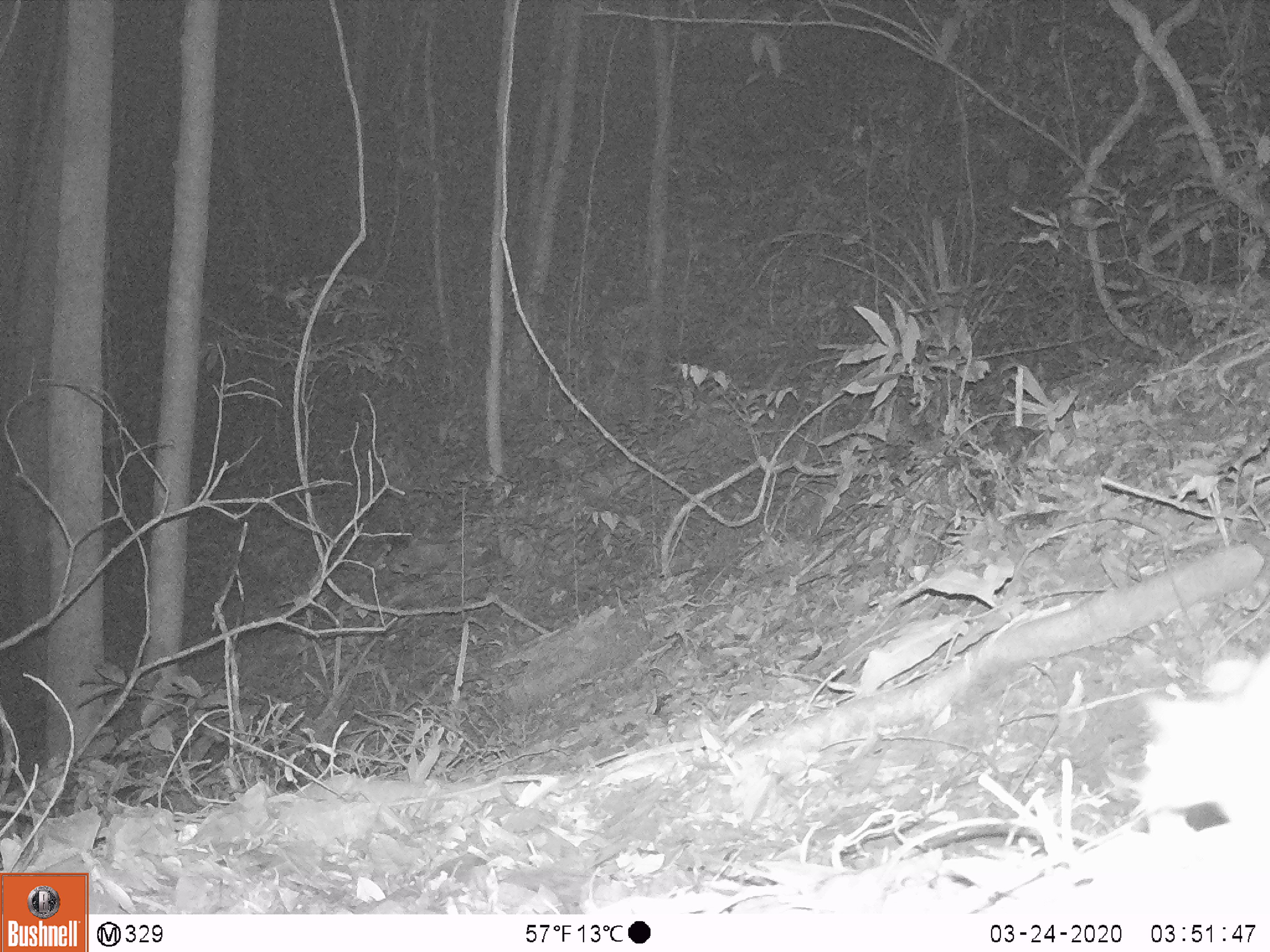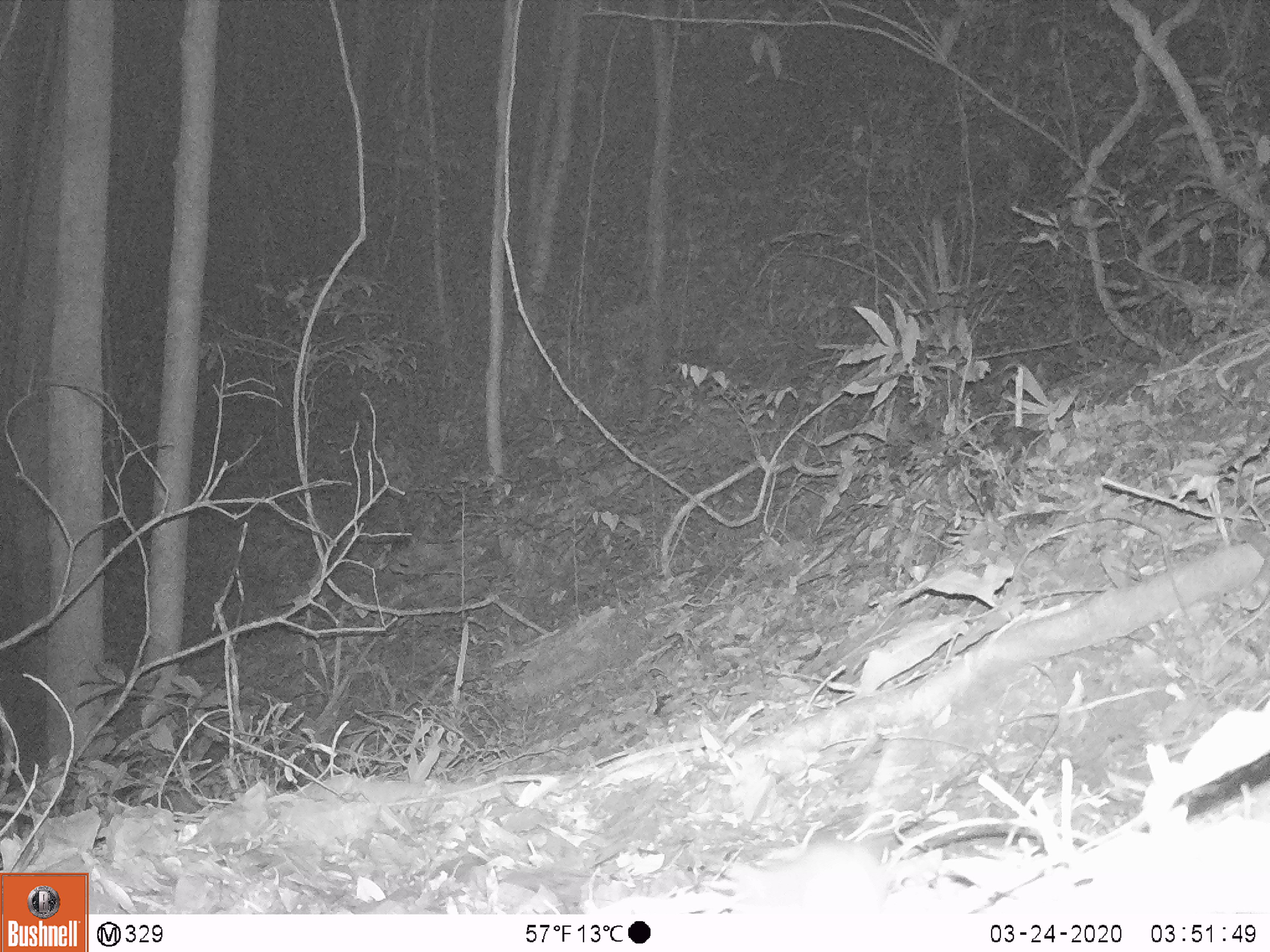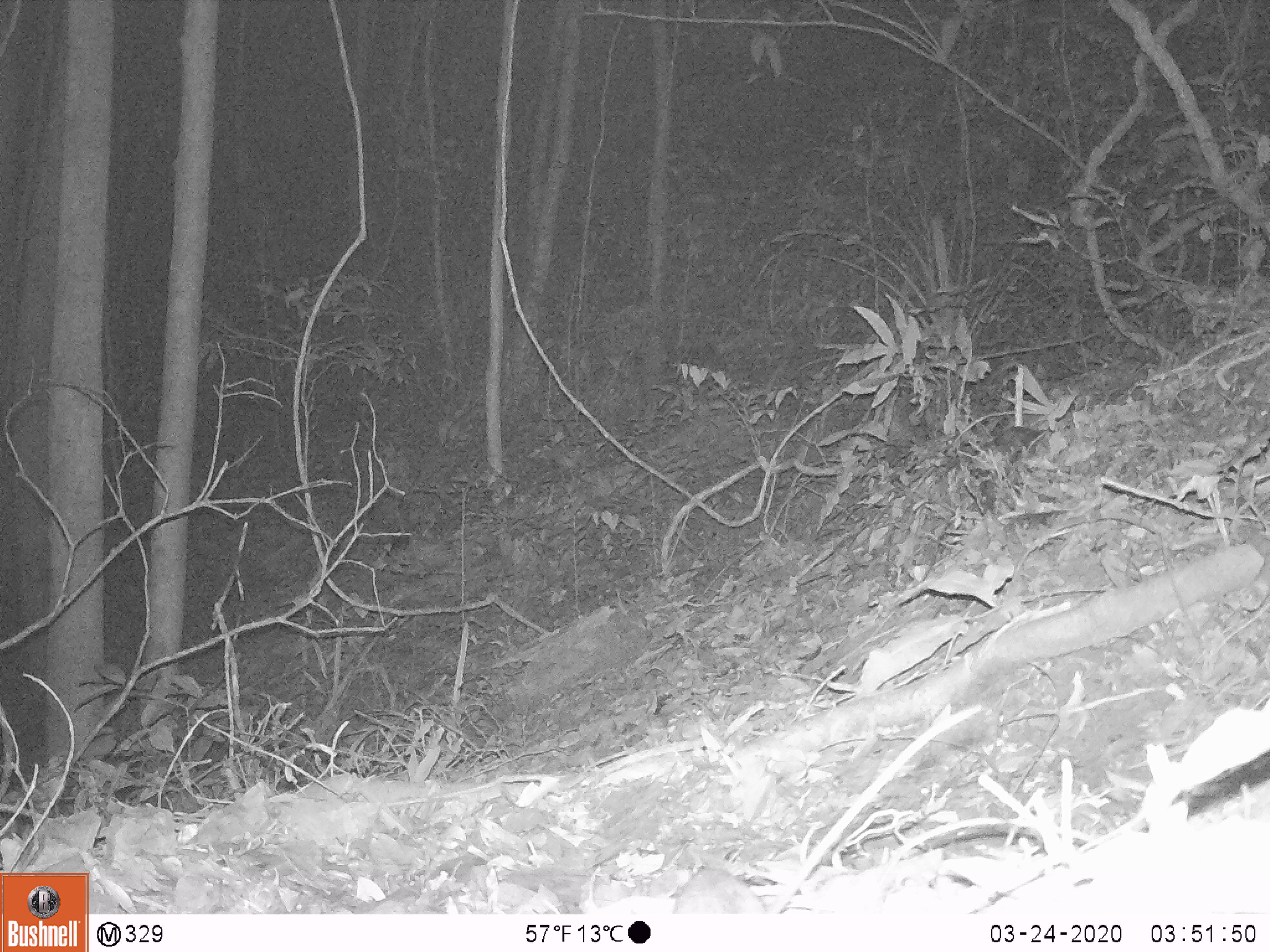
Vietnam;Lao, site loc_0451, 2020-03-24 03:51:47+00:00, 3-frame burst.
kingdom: Animalia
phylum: Chordata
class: Mammalia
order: Rodentia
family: Muridae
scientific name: Muridae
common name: old-world mice and rats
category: unidentified murid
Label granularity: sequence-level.